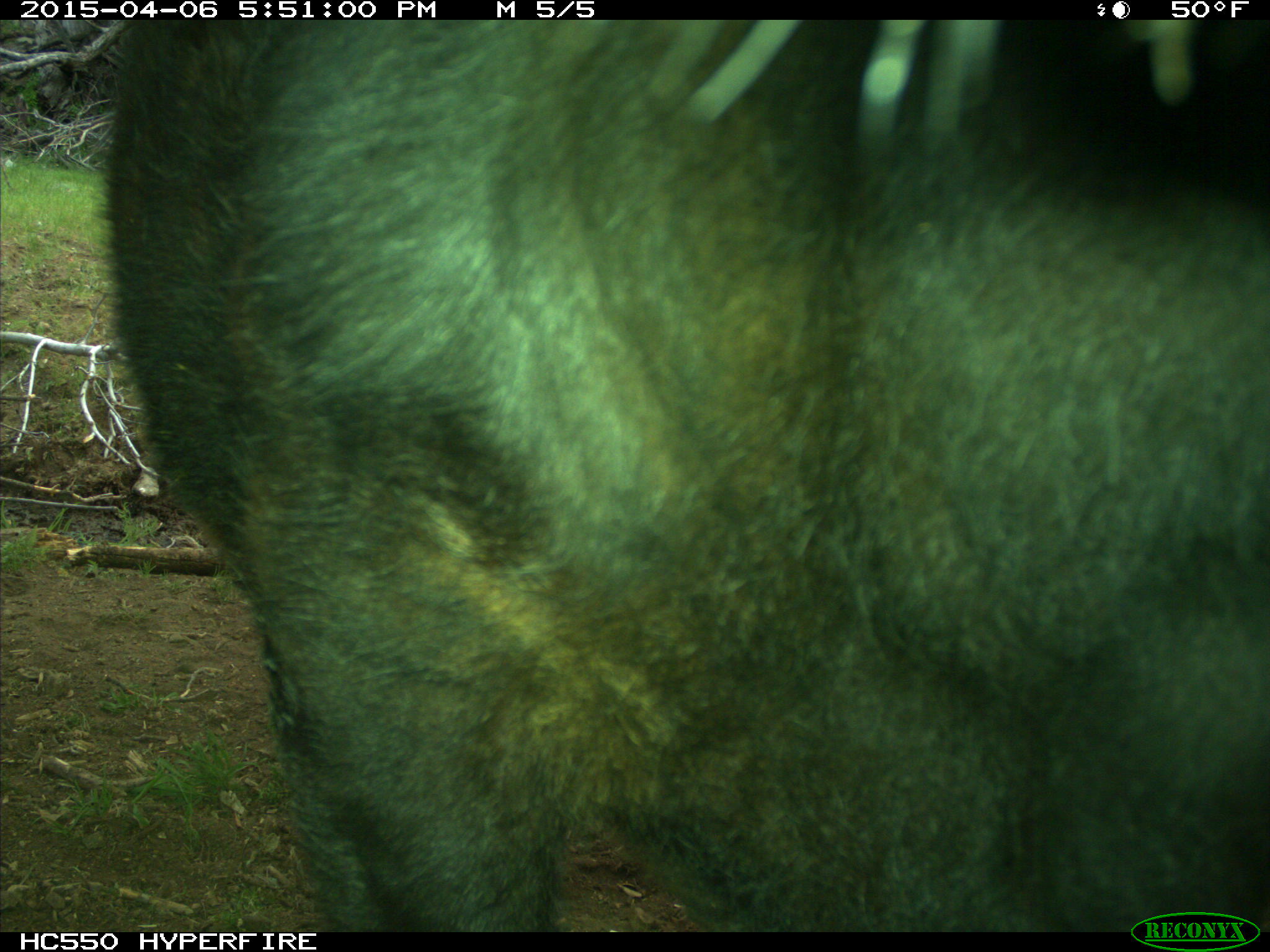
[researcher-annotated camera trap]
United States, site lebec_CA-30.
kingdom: Animalia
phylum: Chordata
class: Mammalia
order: Artiodactyla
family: Bovidae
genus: Bos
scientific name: Bos taurus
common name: domestic cow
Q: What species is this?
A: Bos taurus (domestic cow).